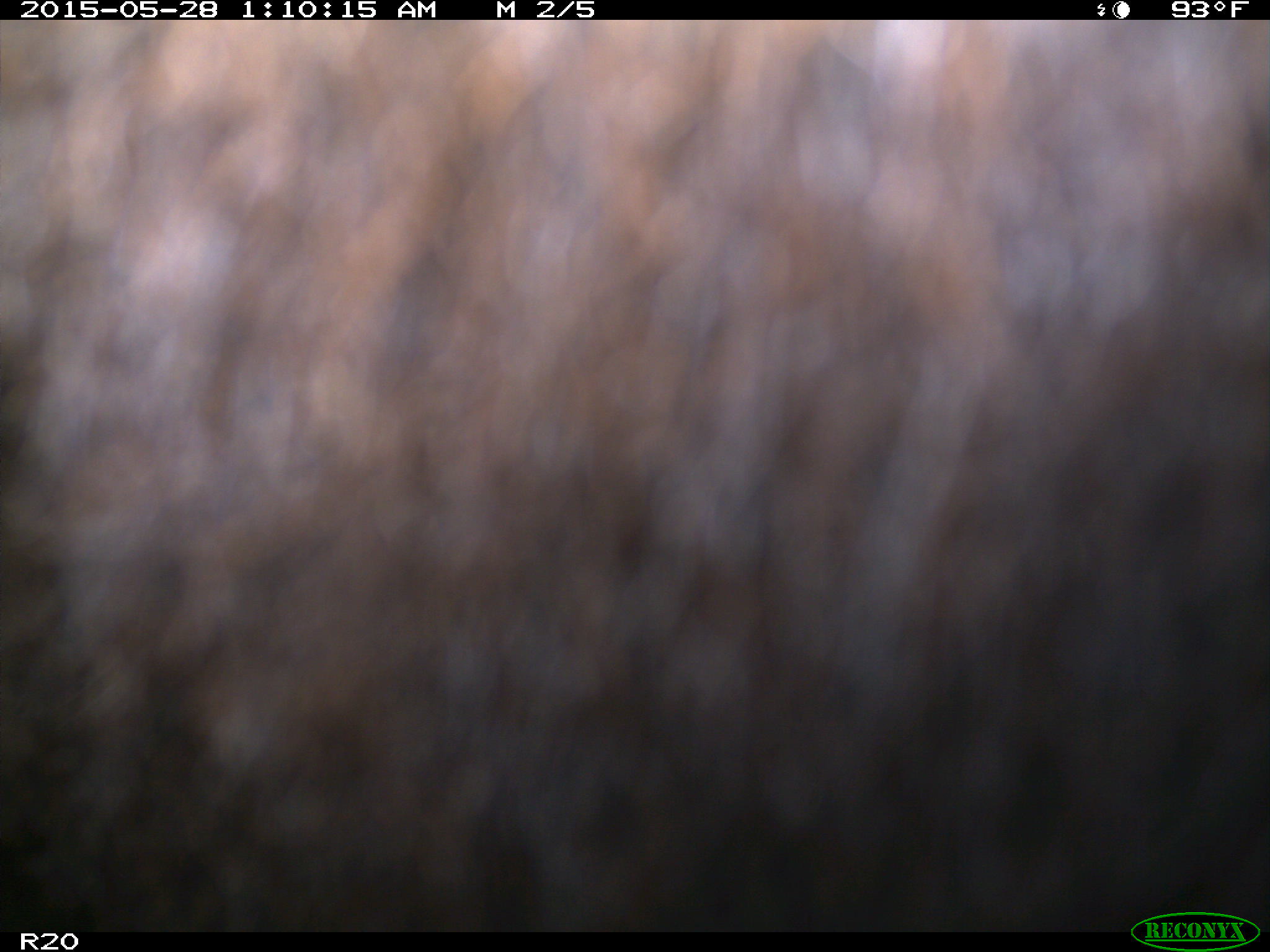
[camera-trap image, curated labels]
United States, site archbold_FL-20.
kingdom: Animalia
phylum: Chordata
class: Mammalia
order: Artiodactyla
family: Bovidae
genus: Bos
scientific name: Bos taurus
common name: domestic cow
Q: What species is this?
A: Bos taurus (domestic cow).